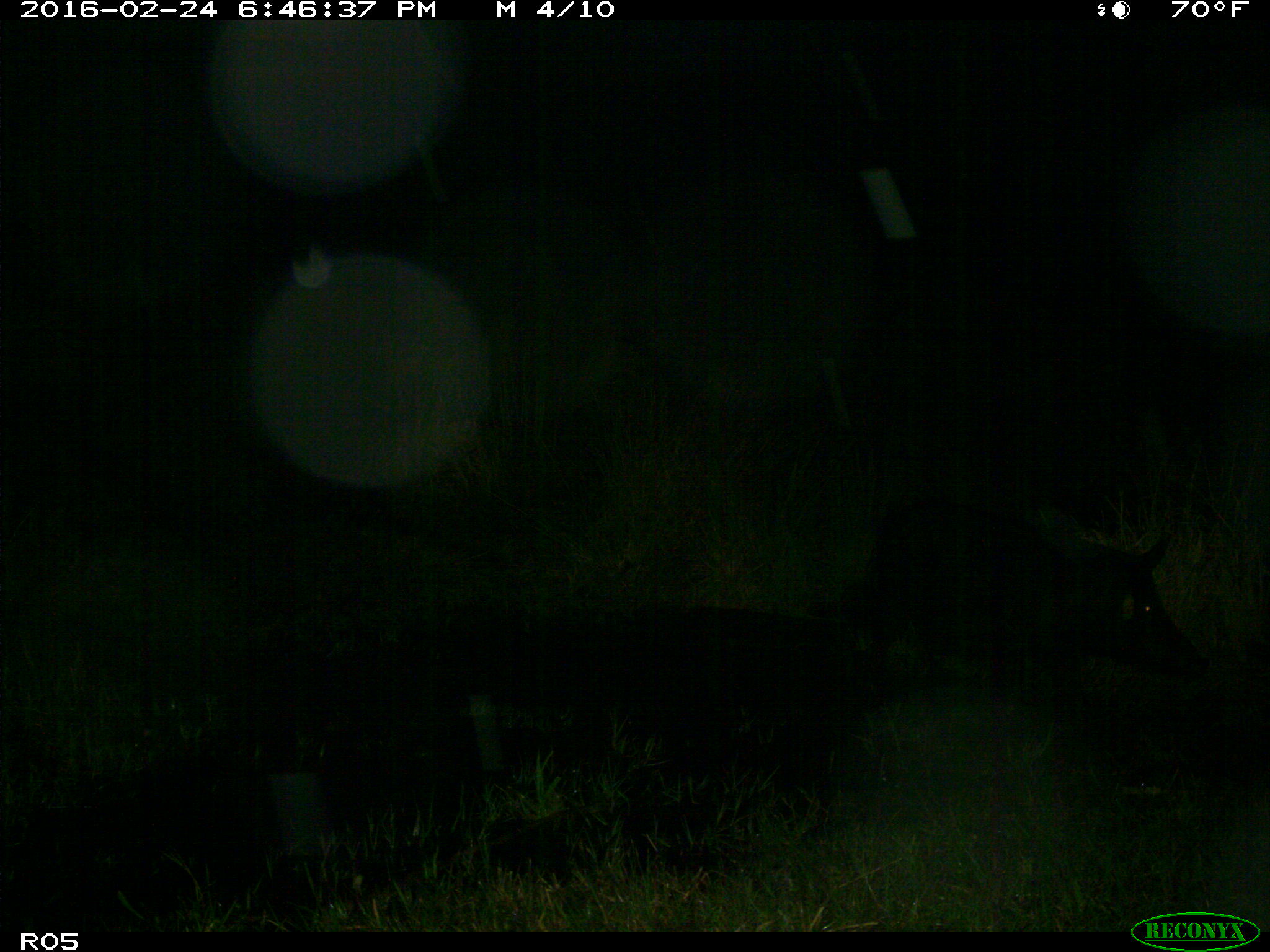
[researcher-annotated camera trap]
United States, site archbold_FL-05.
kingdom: Animalia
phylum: Chordata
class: Mammalia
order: Artiodactyla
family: Suidae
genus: Sus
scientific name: Sus scrofa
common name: wild boar